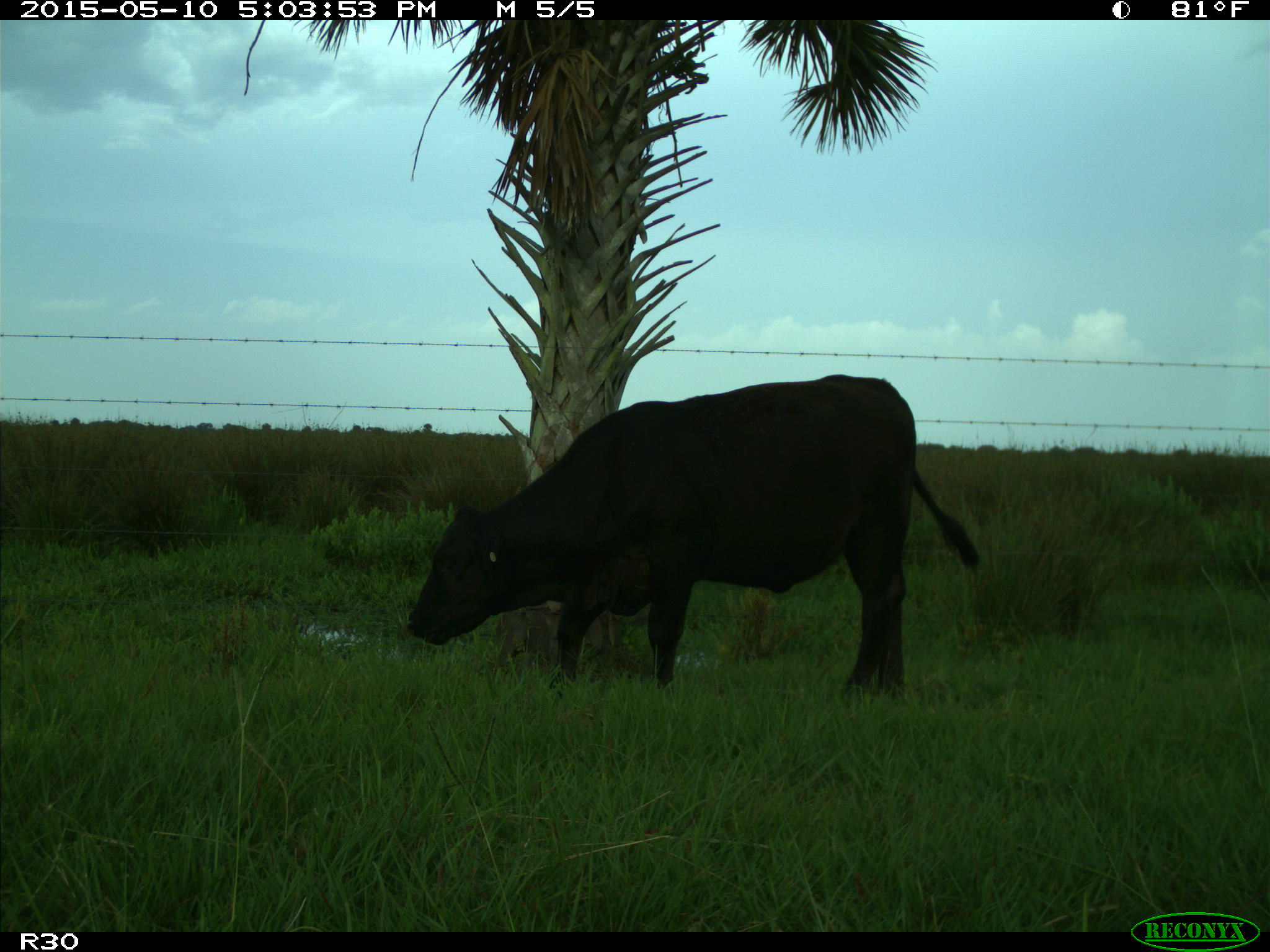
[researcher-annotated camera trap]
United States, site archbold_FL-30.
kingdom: Animalia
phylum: Chordata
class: Mammalia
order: Artiodactyla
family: Bovidae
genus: Bos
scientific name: Bos taurus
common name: domestic cow